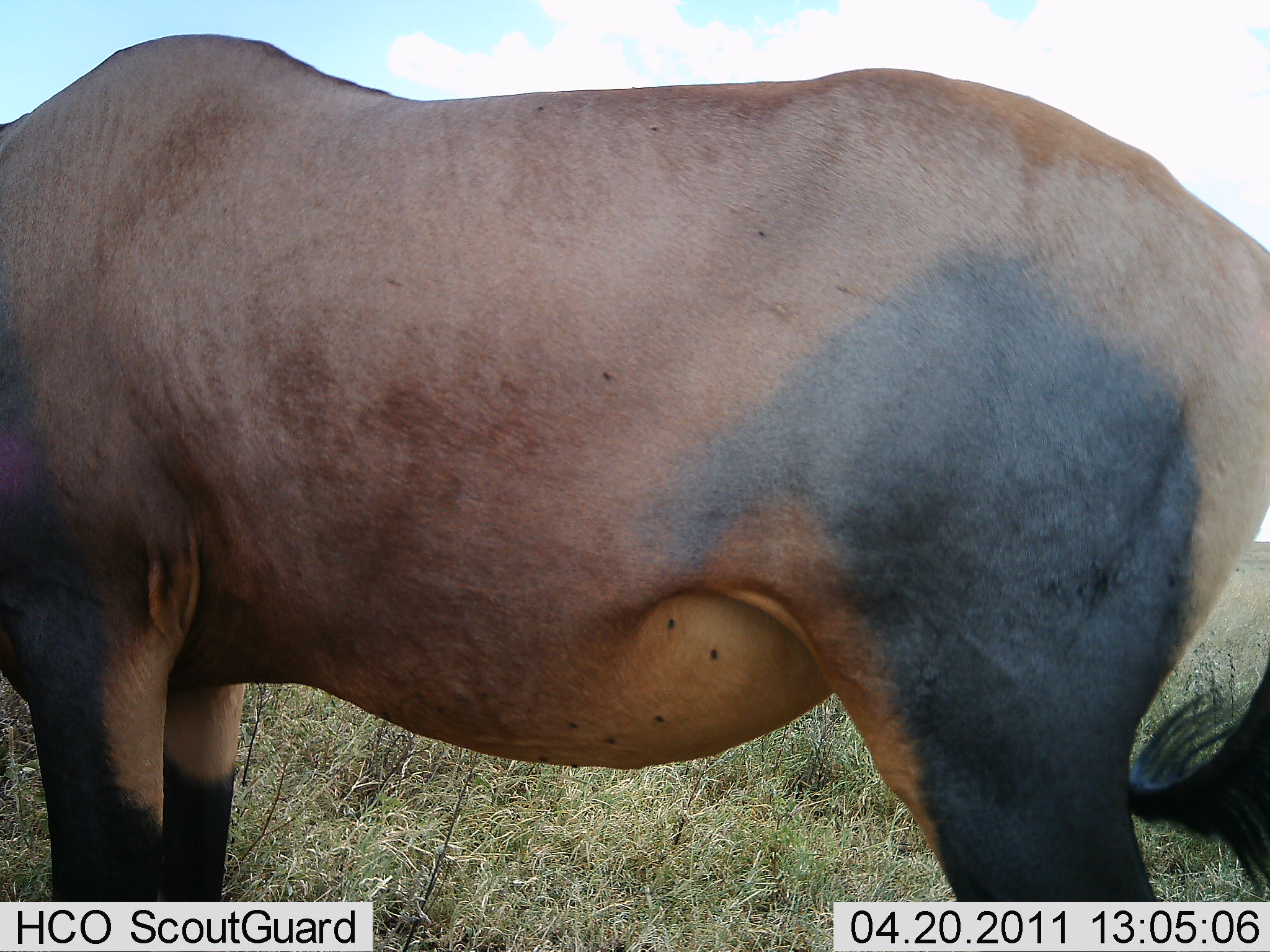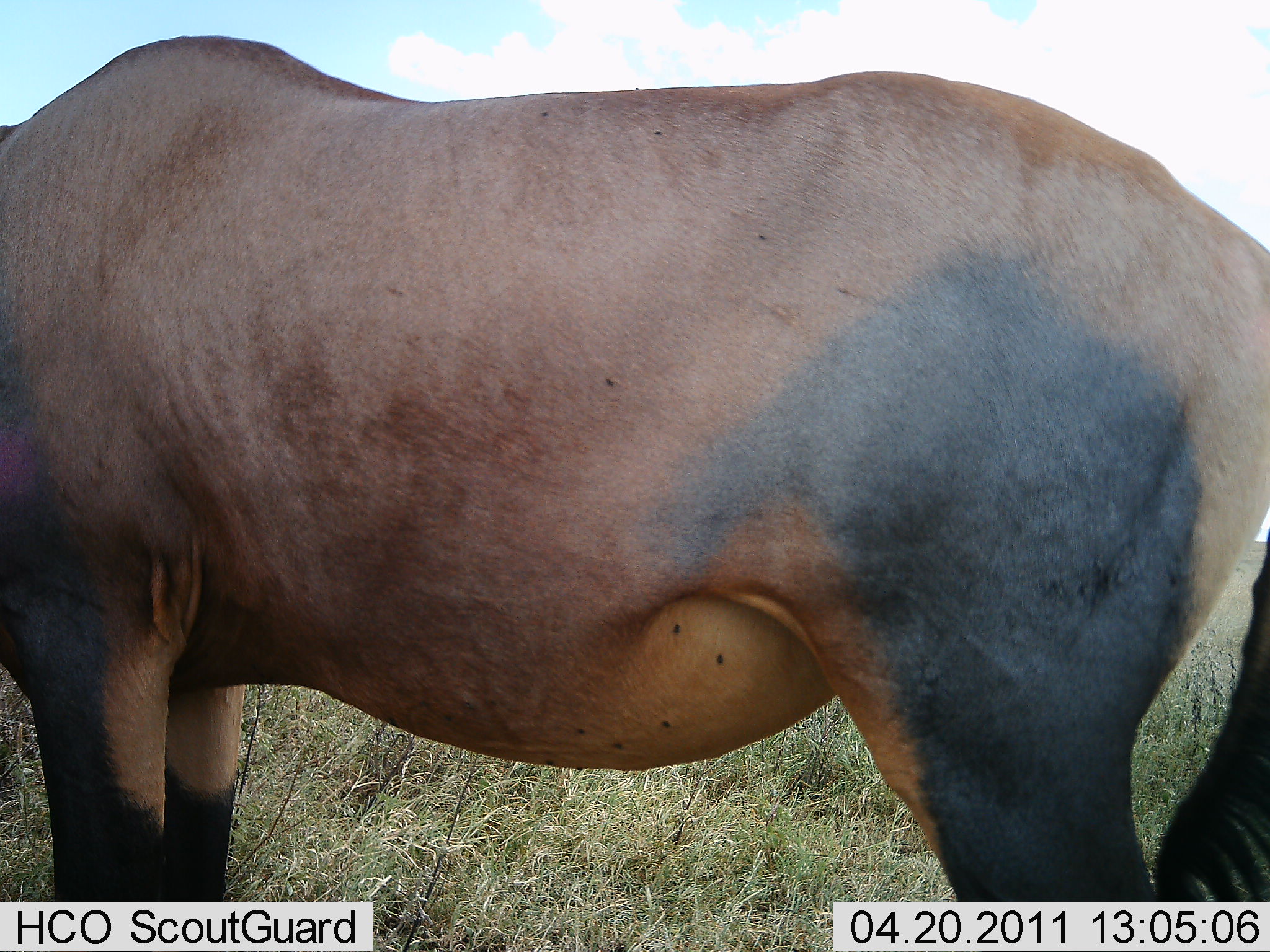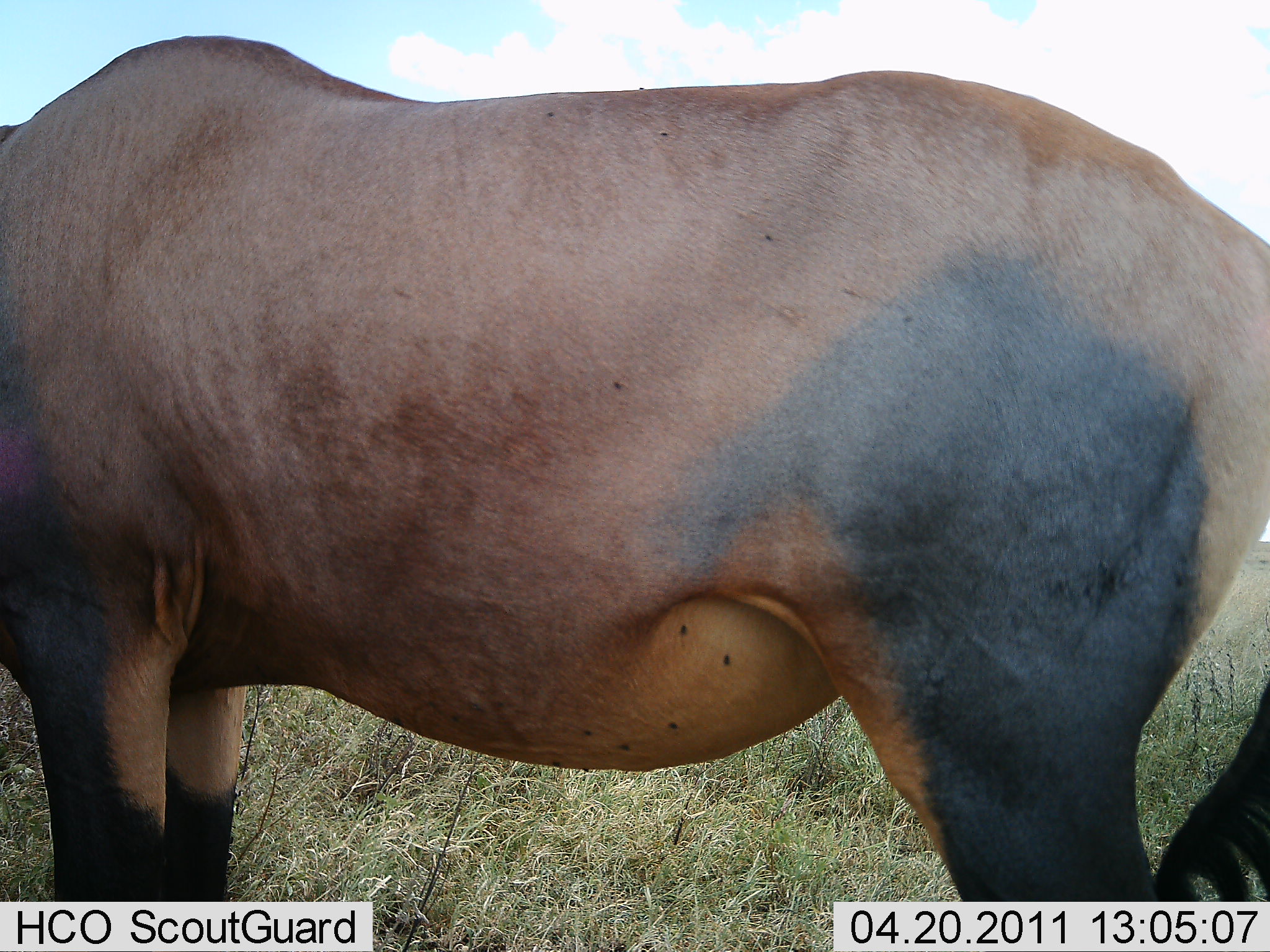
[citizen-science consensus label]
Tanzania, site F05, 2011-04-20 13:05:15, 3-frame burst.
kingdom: Animalia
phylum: Chordata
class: Mammalia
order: Artiodactyla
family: Bovidae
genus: Damaliscus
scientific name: Damaliscus lunatus jimela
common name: topi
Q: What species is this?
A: Topi (Damaliscus lunatus jimela).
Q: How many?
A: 1.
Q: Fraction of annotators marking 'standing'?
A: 92%.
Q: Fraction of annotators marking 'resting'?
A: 0%.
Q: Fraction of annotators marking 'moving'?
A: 0%.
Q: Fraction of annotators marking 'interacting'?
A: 0%.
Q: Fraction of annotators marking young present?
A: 0%.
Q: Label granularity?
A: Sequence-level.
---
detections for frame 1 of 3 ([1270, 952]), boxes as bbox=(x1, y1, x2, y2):
animal: bbox=(0, 37, 1269, 901)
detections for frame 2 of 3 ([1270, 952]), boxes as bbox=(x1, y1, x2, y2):
animal: bbox=(2, 35, 1270, 905)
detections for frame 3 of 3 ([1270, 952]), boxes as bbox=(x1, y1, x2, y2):
animal: bbox=(0, 29, 1269, 901)